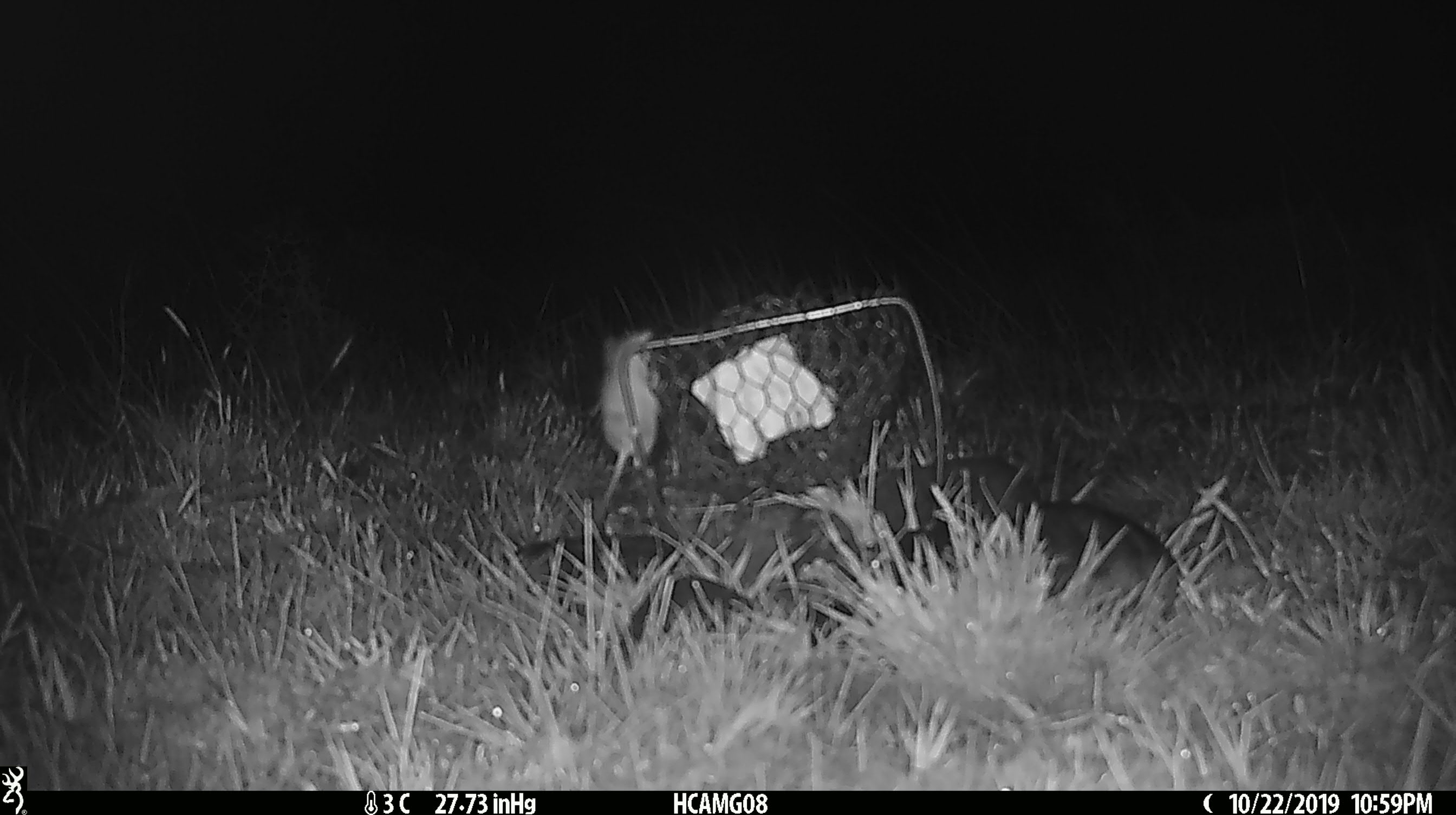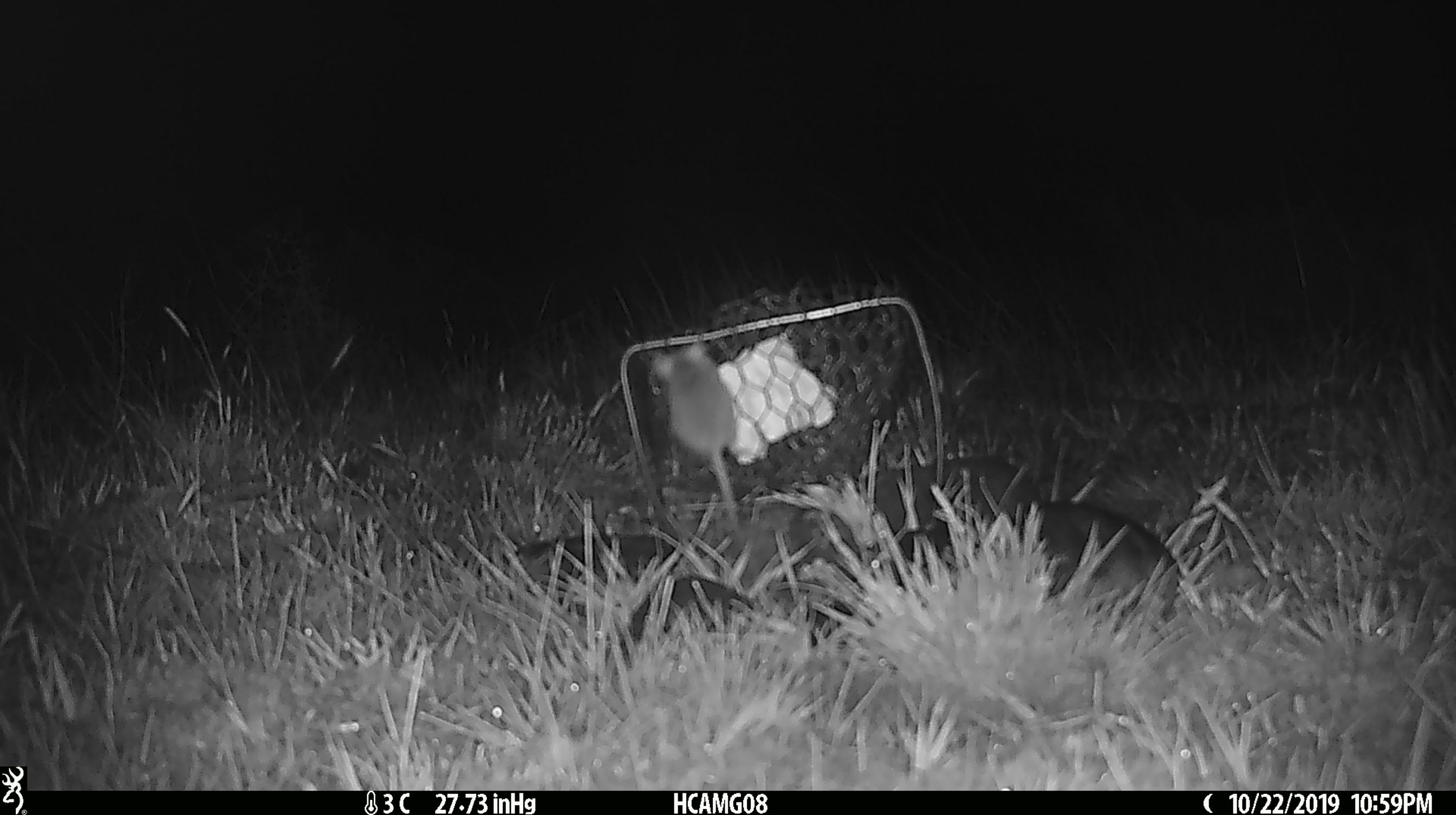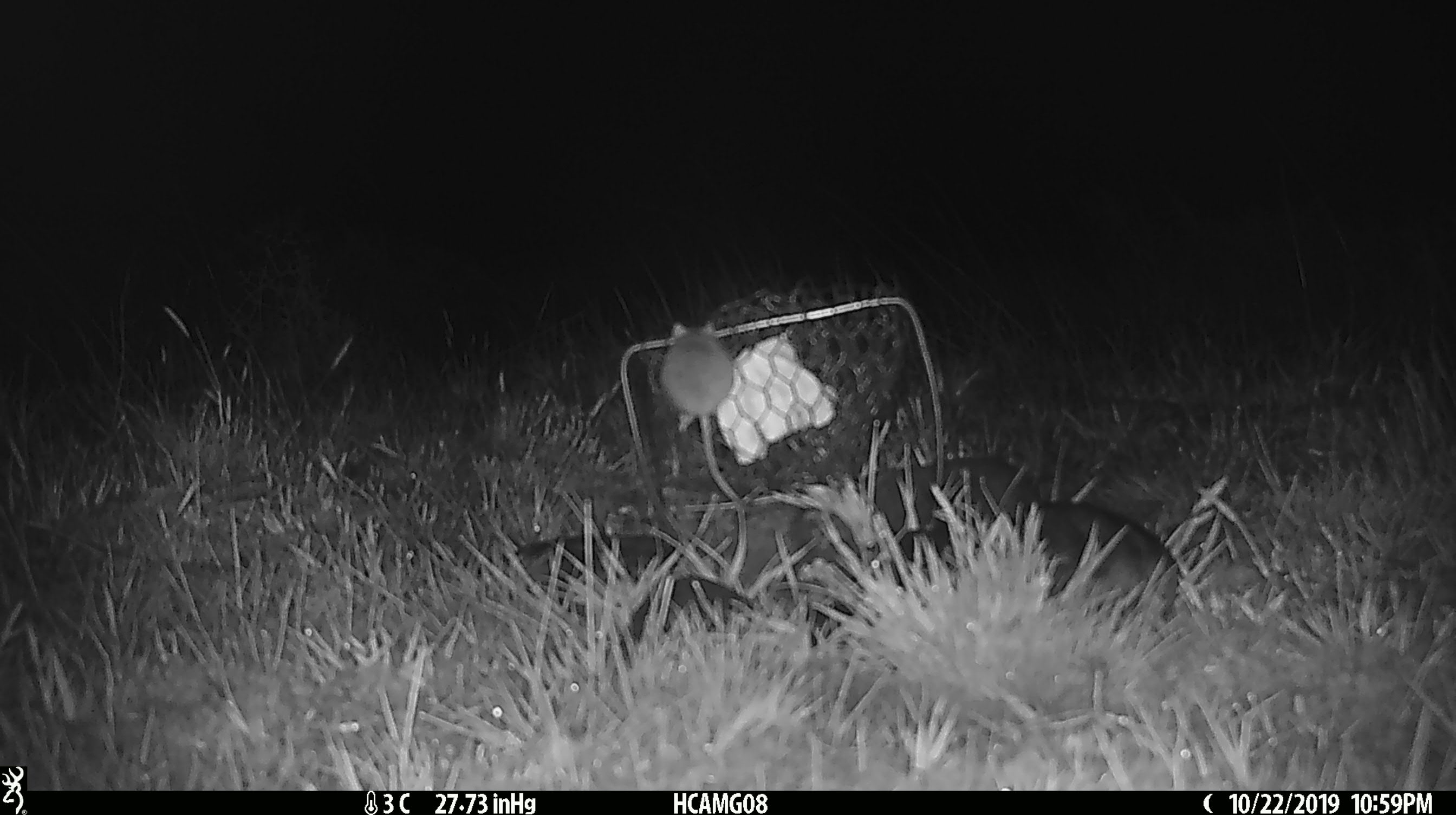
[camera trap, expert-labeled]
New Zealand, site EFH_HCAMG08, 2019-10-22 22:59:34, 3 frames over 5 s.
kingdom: Animalia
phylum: Chordata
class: Mammalia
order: Rodentia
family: Muridae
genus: Mus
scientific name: Mus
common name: mouse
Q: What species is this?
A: Mouse (Mus).